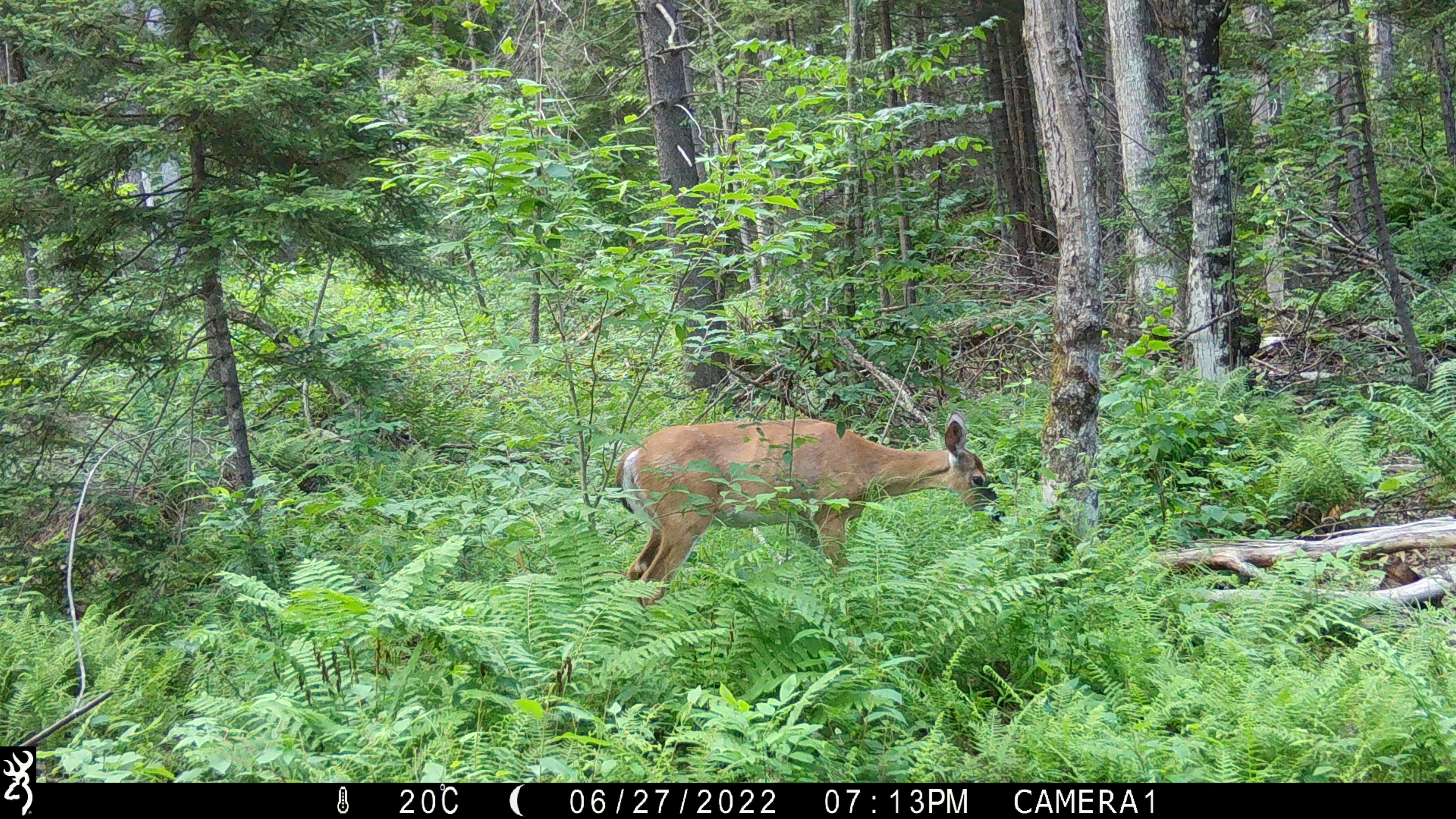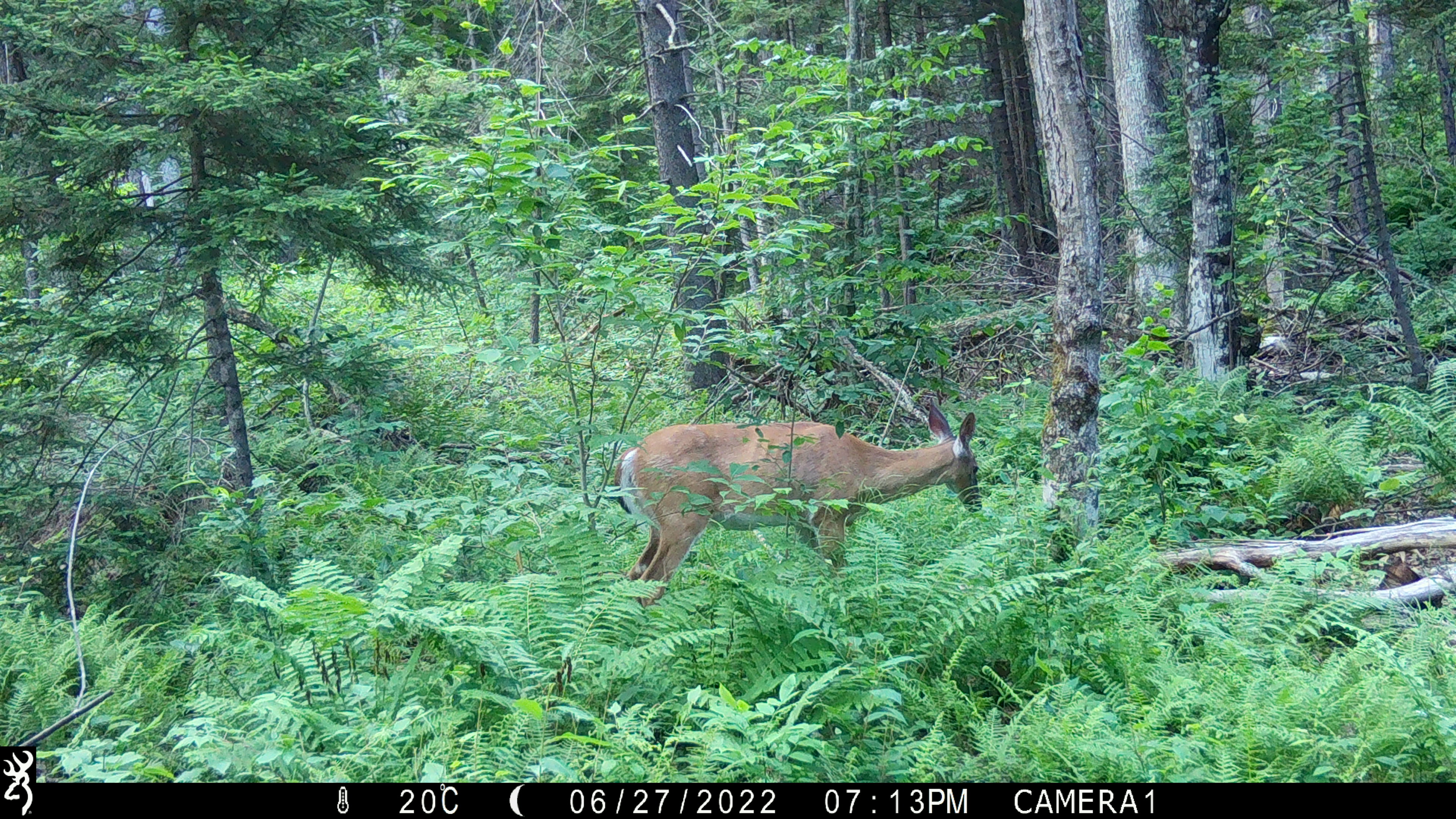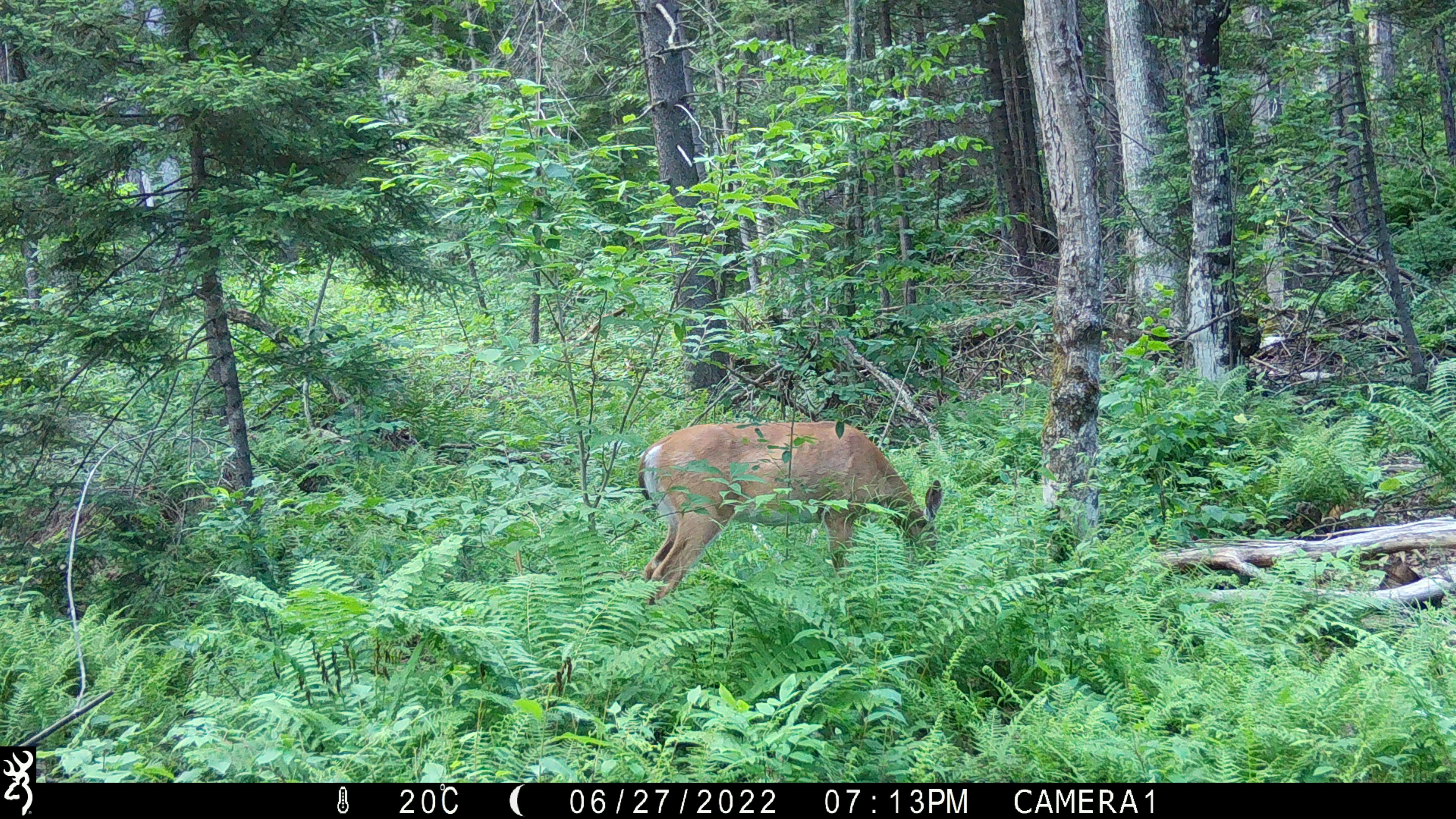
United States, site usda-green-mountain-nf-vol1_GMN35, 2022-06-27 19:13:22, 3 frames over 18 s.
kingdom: Animalia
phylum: Chordata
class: Mammalia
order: Artiodactyla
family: Cervidae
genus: Odocoileus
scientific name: Odocoileus virginianus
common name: white-tailed deer